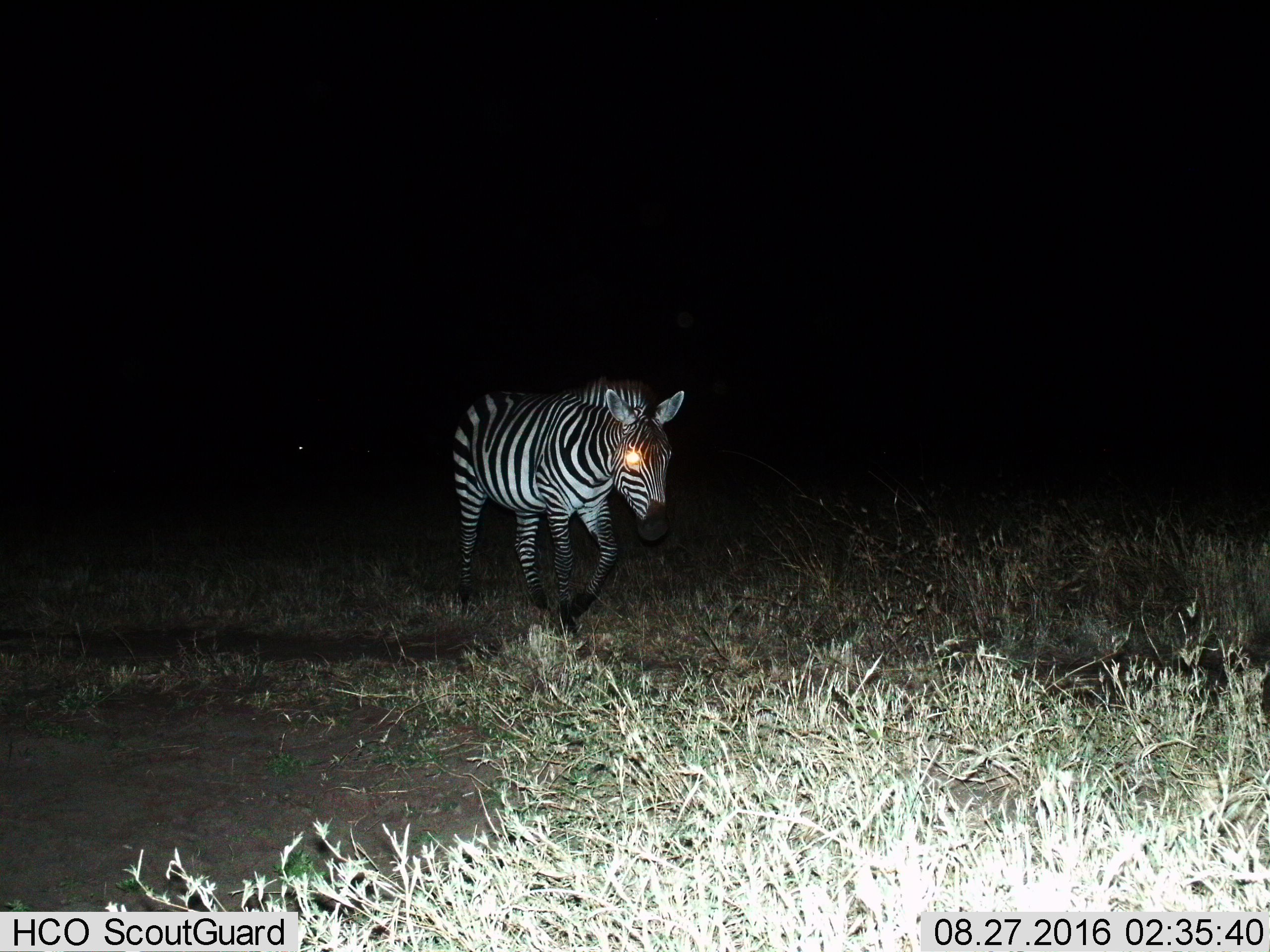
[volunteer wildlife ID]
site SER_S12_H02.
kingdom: Animalia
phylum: Chordata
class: Mammalia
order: Perissodactyla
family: Equidae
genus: Equus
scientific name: Equus quagga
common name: plains zebra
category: zebraplains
Zebraplains (plains zebra) (Equus quagga), count 1. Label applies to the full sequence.